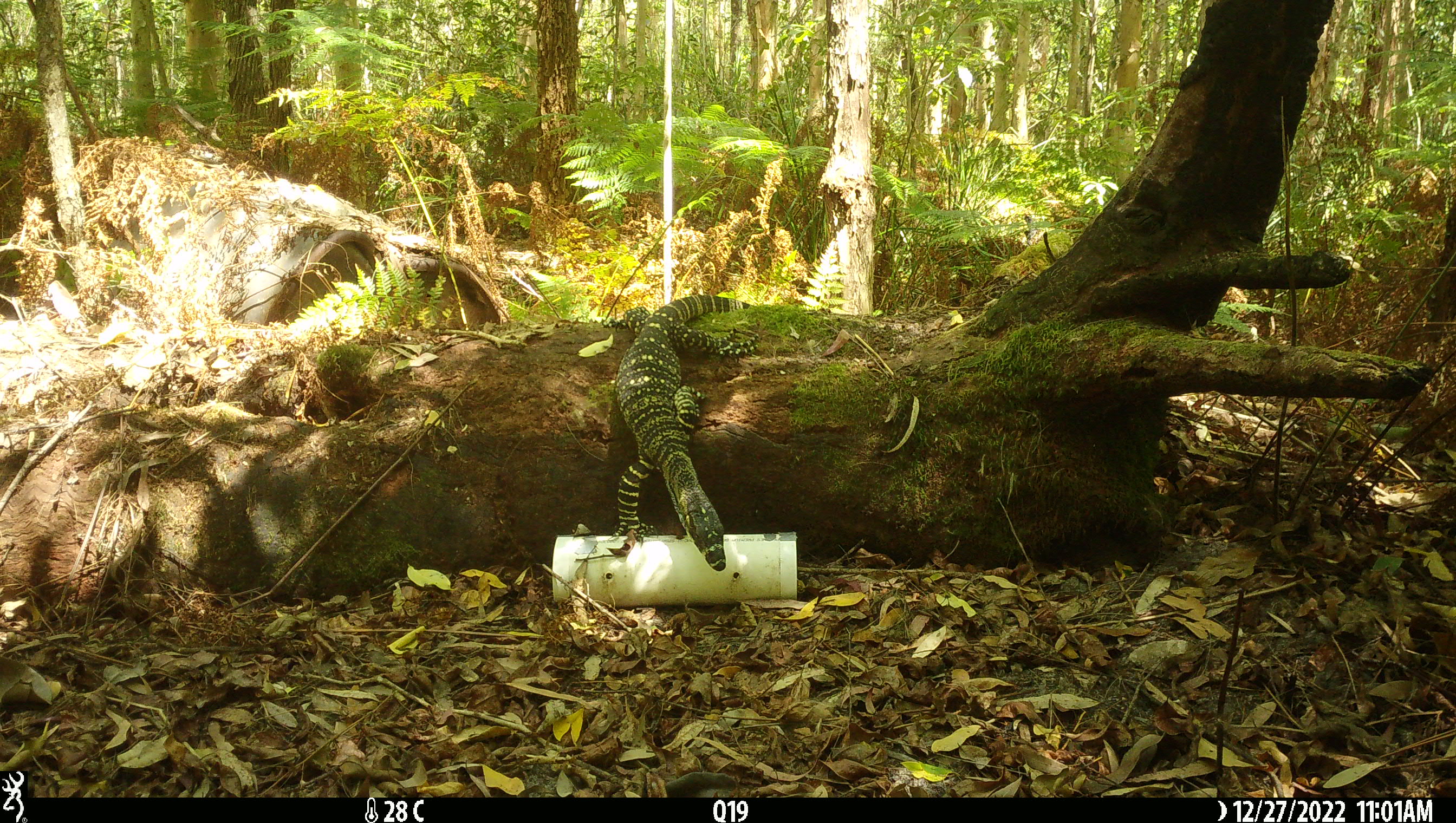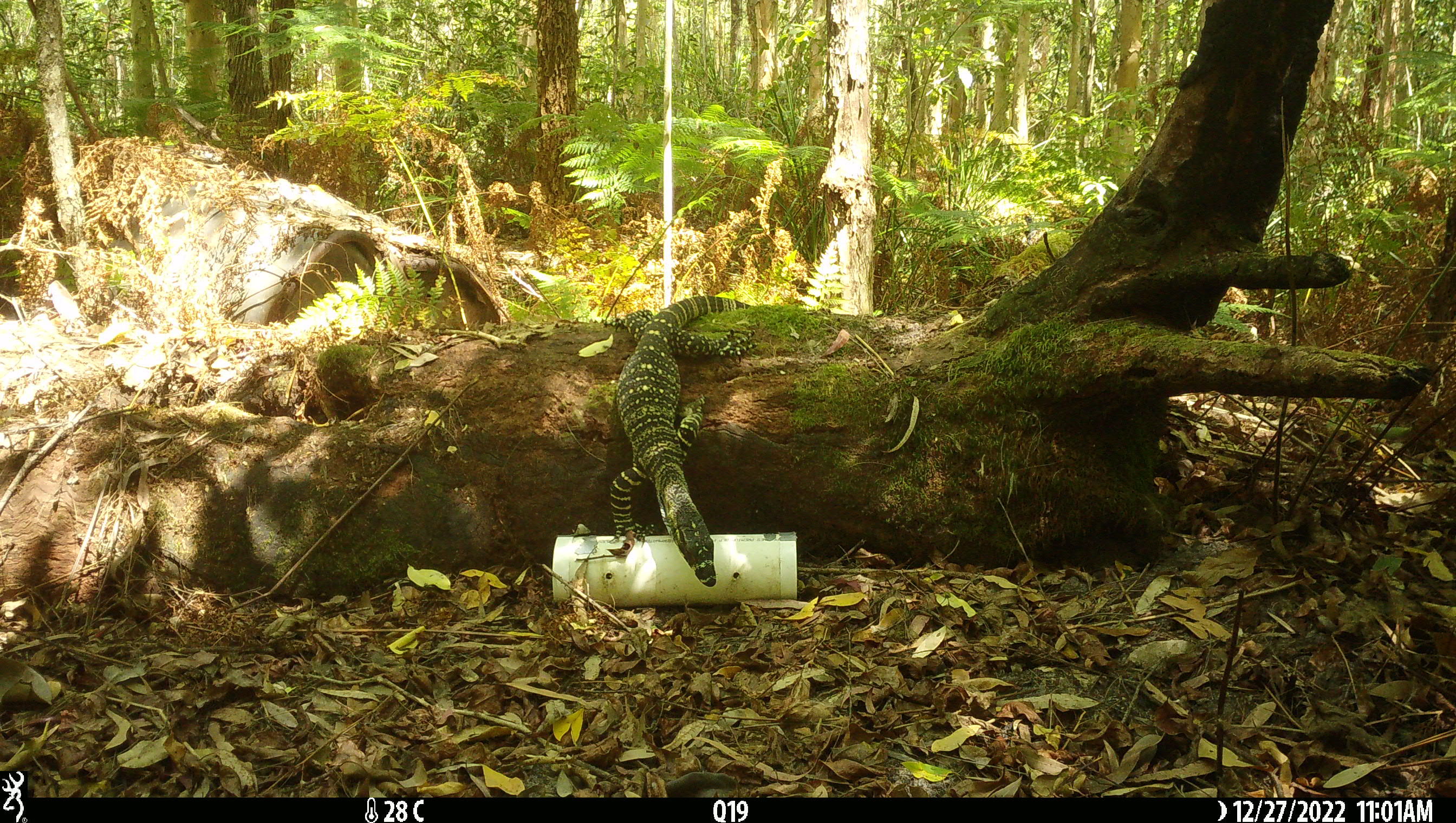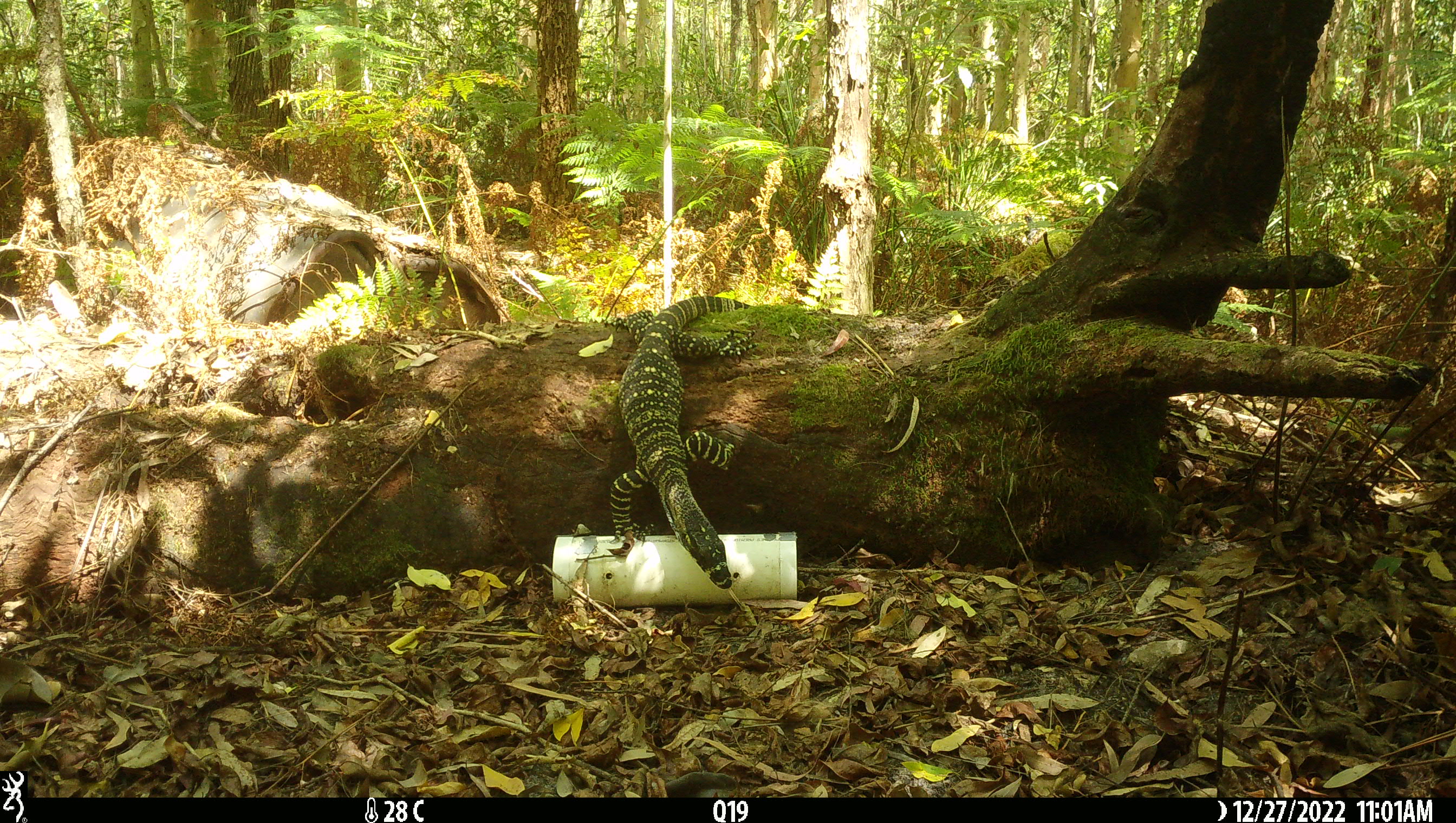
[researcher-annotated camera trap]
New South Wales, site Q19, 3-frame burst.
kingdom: Animalia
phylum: Chordata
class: Reptilia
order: Squamata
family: Varanidae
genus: Varanus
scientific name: Varanus varius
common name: lace monitor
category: goanna